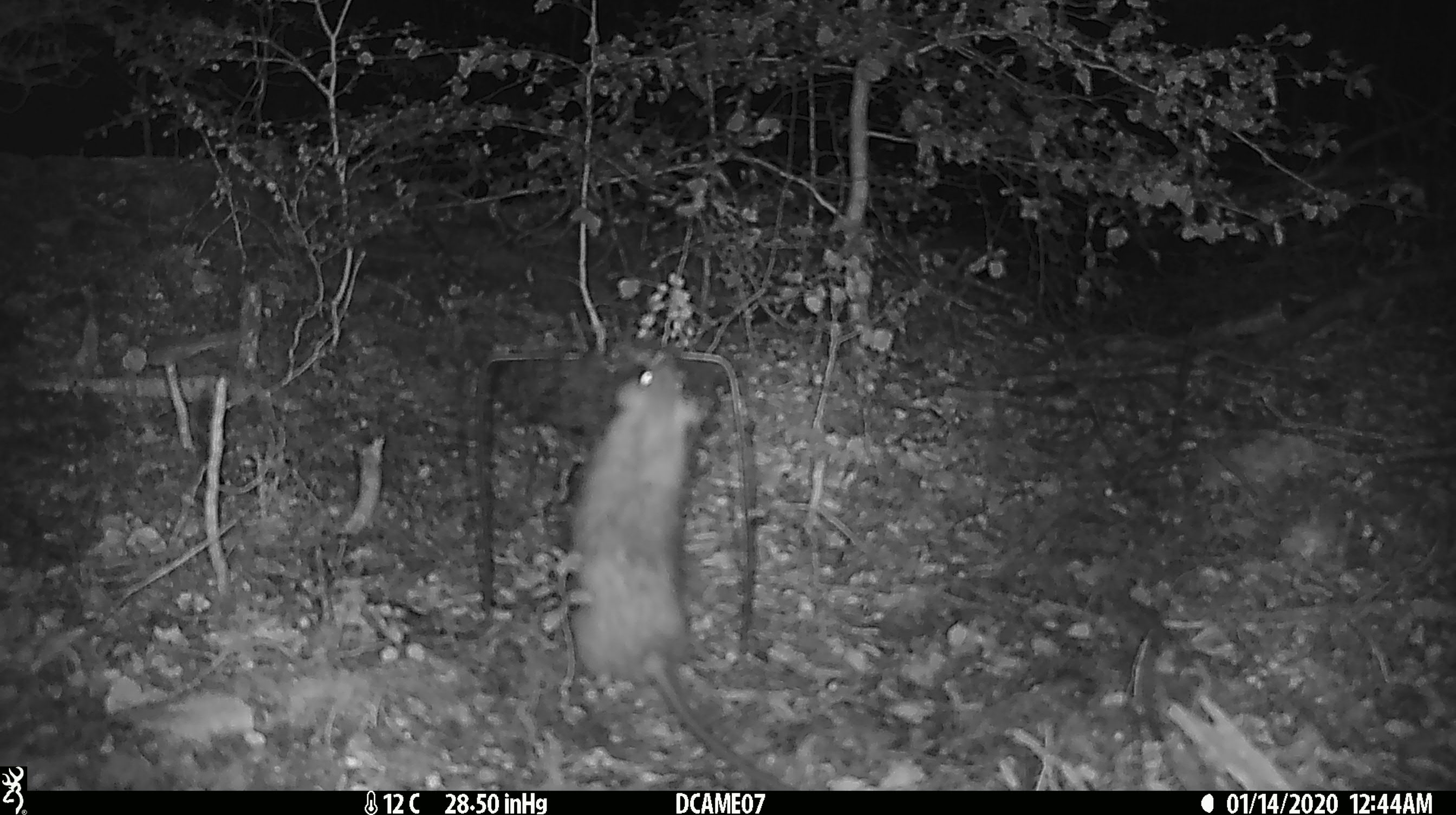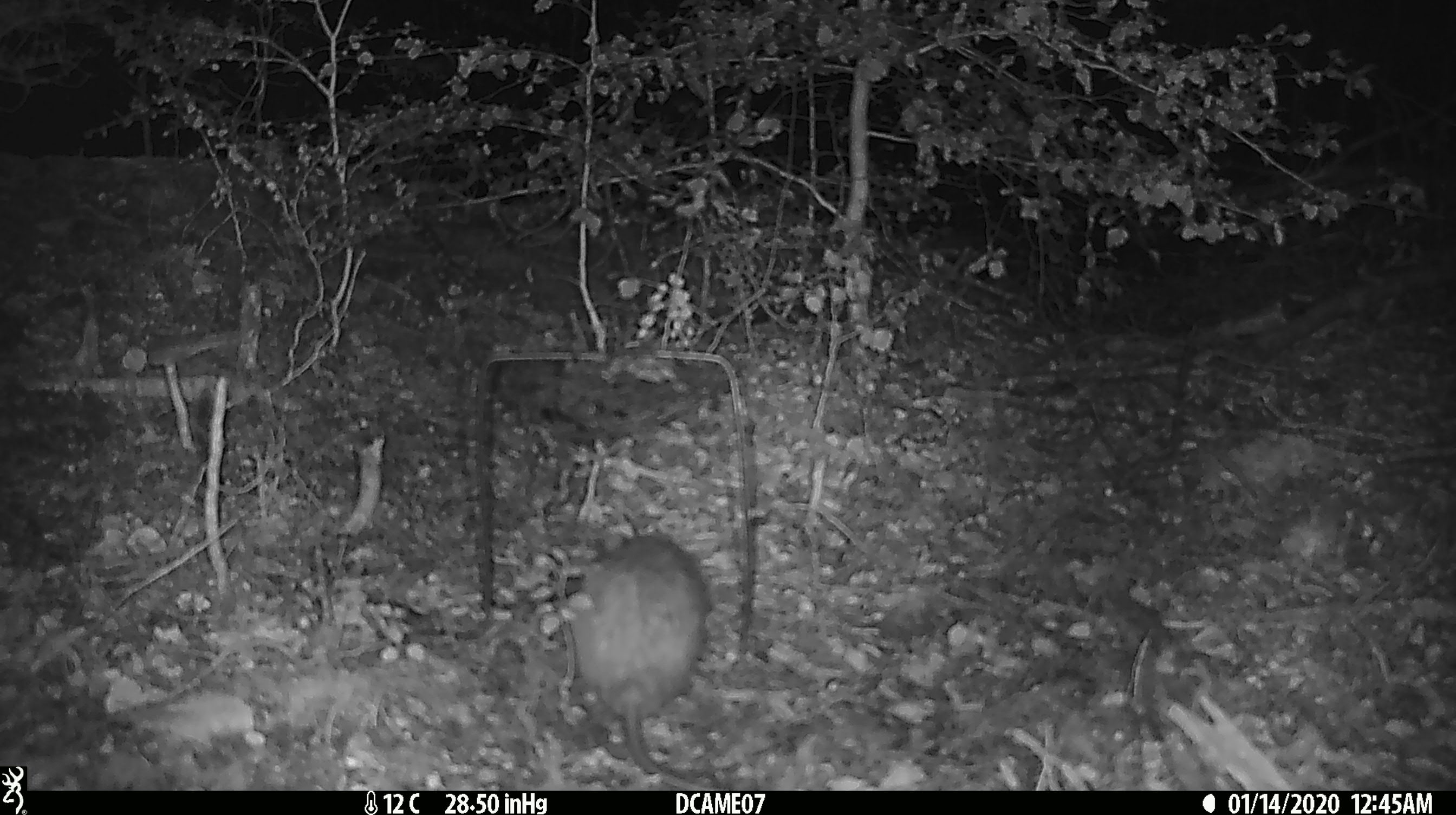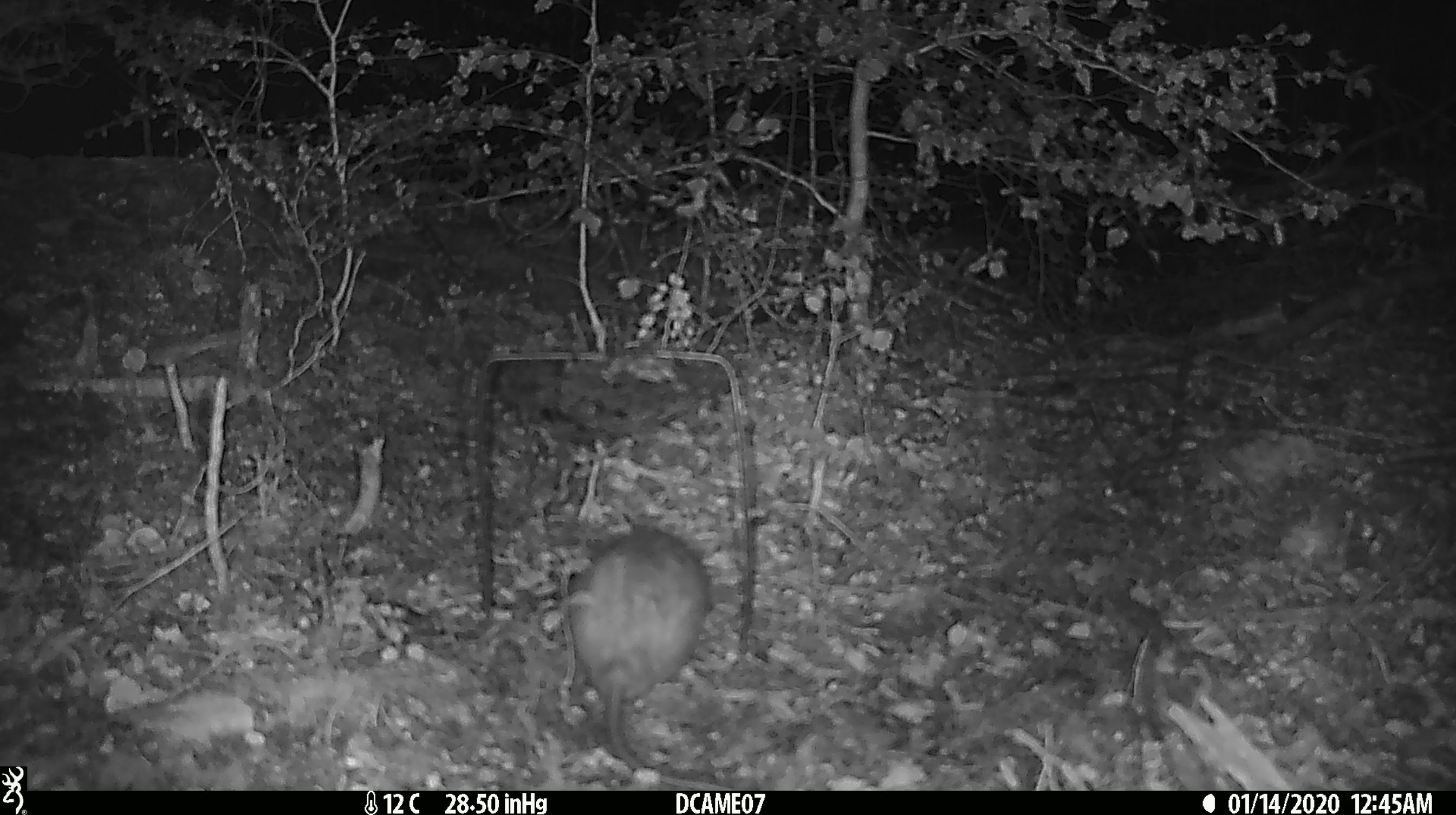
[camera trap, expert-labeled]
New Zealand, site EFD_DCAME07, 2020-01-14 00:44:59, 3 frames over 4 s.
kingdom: Animalia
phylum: Chordata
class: Mammalia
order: Rodentia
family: Muridae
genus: Rattus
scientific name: Rattus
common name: rat